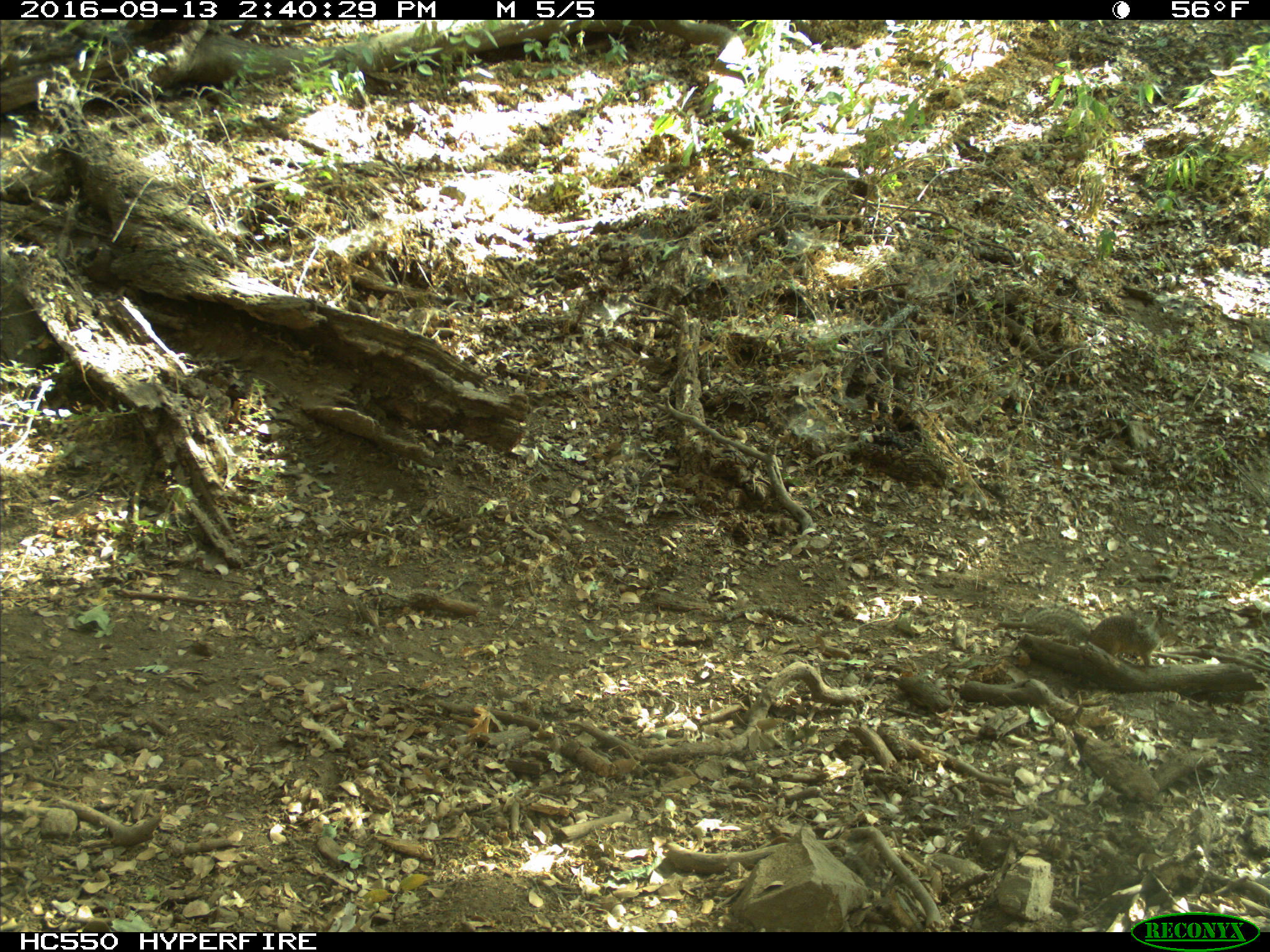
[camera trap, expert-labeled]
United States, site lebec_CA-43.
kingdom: Animalia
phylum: Chordata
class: Mammalia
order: Rodentia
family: Sciuridae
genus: Otospermophilus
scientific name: Otospermophilus beecheyi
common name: california ground squirrel